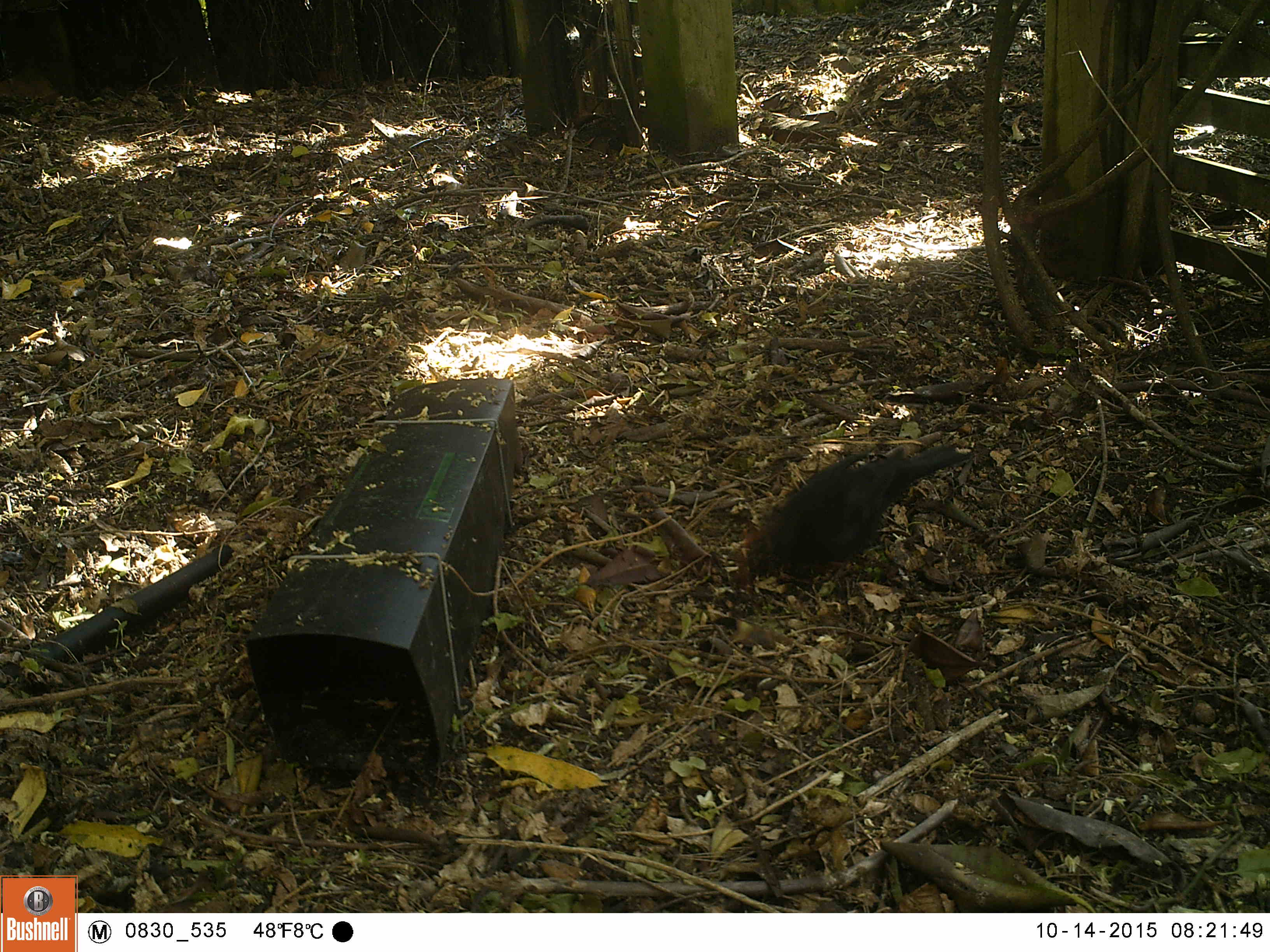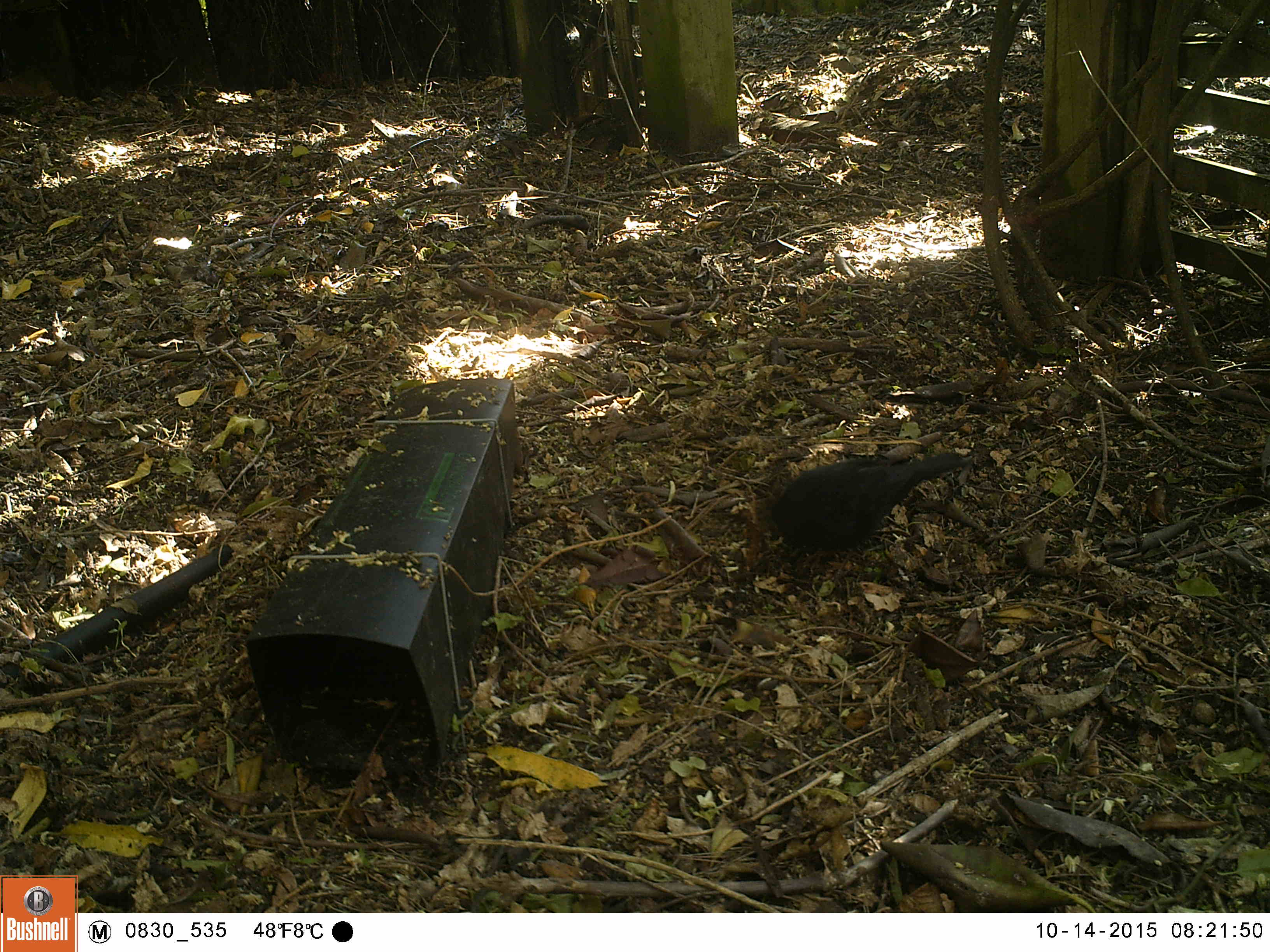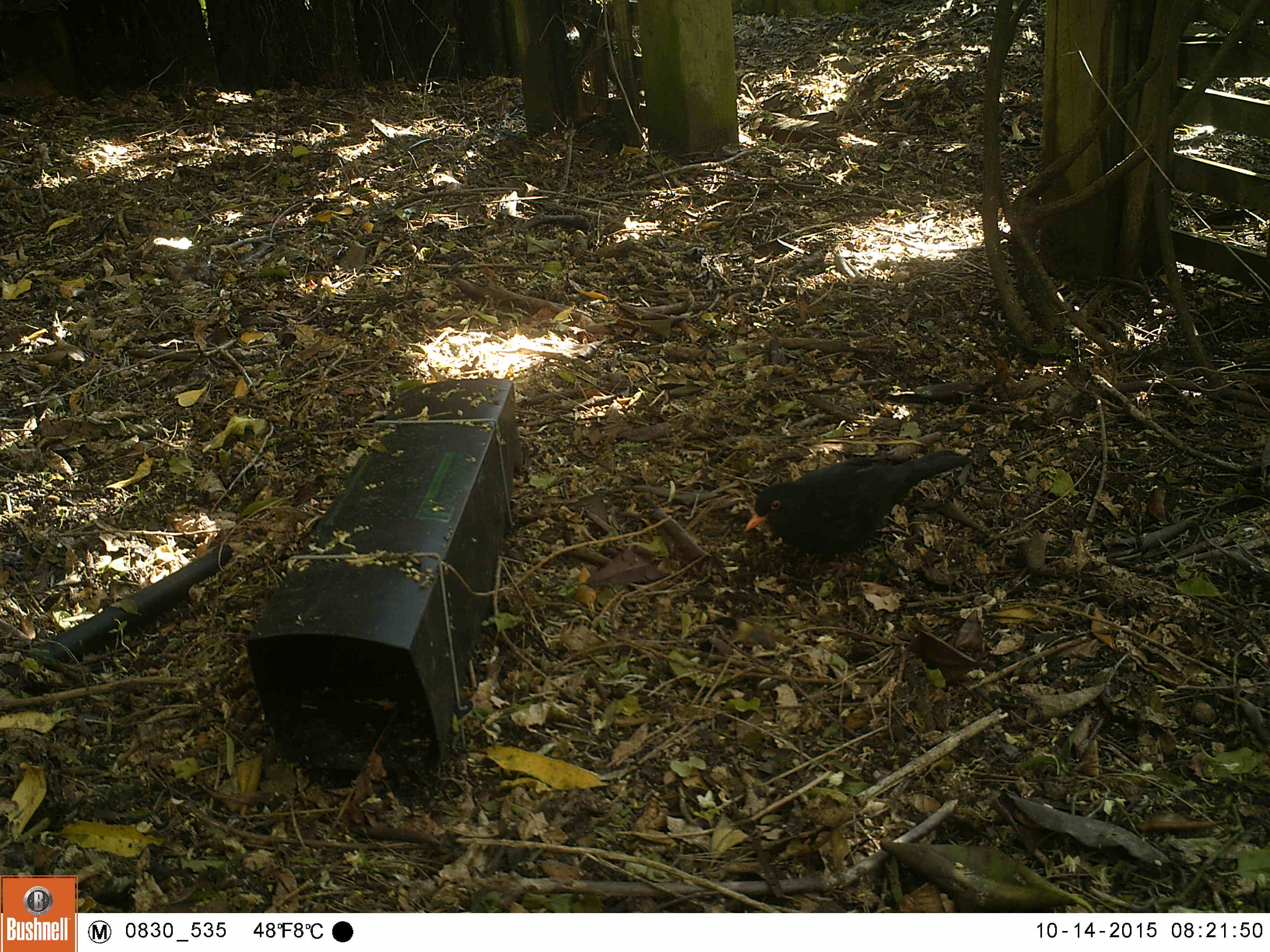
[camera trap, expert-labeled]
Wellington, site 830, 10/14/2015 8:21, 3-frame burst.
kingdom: Animalia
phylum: Chordata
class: Aves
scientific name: Aves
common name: bird